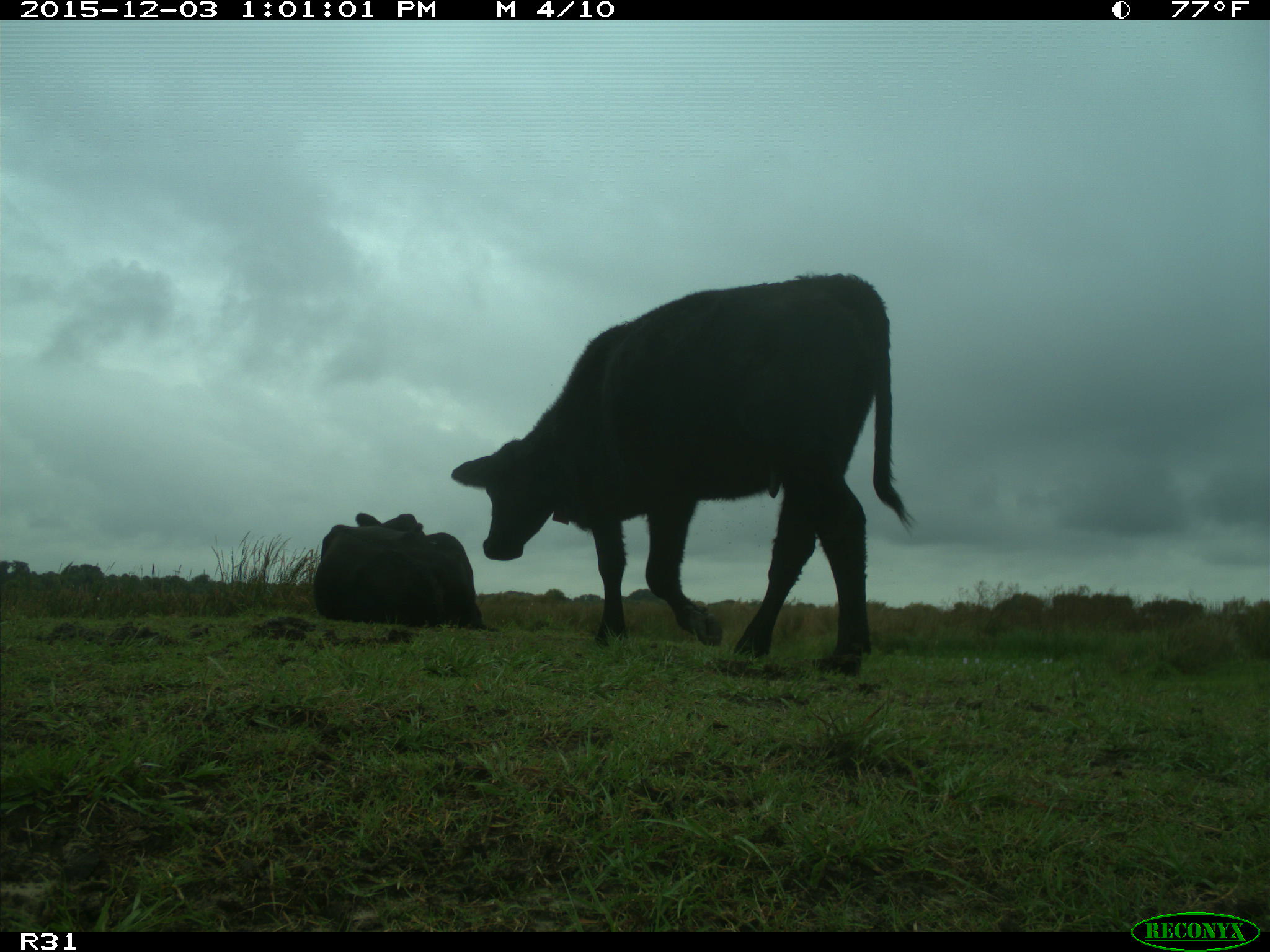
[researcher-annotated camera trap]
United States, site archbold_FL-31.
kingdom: Animalia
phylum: Chordata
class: Mammalia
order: Artiodactyla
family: Bovidae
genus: Bos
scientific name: Bos taurus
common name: domestic cow